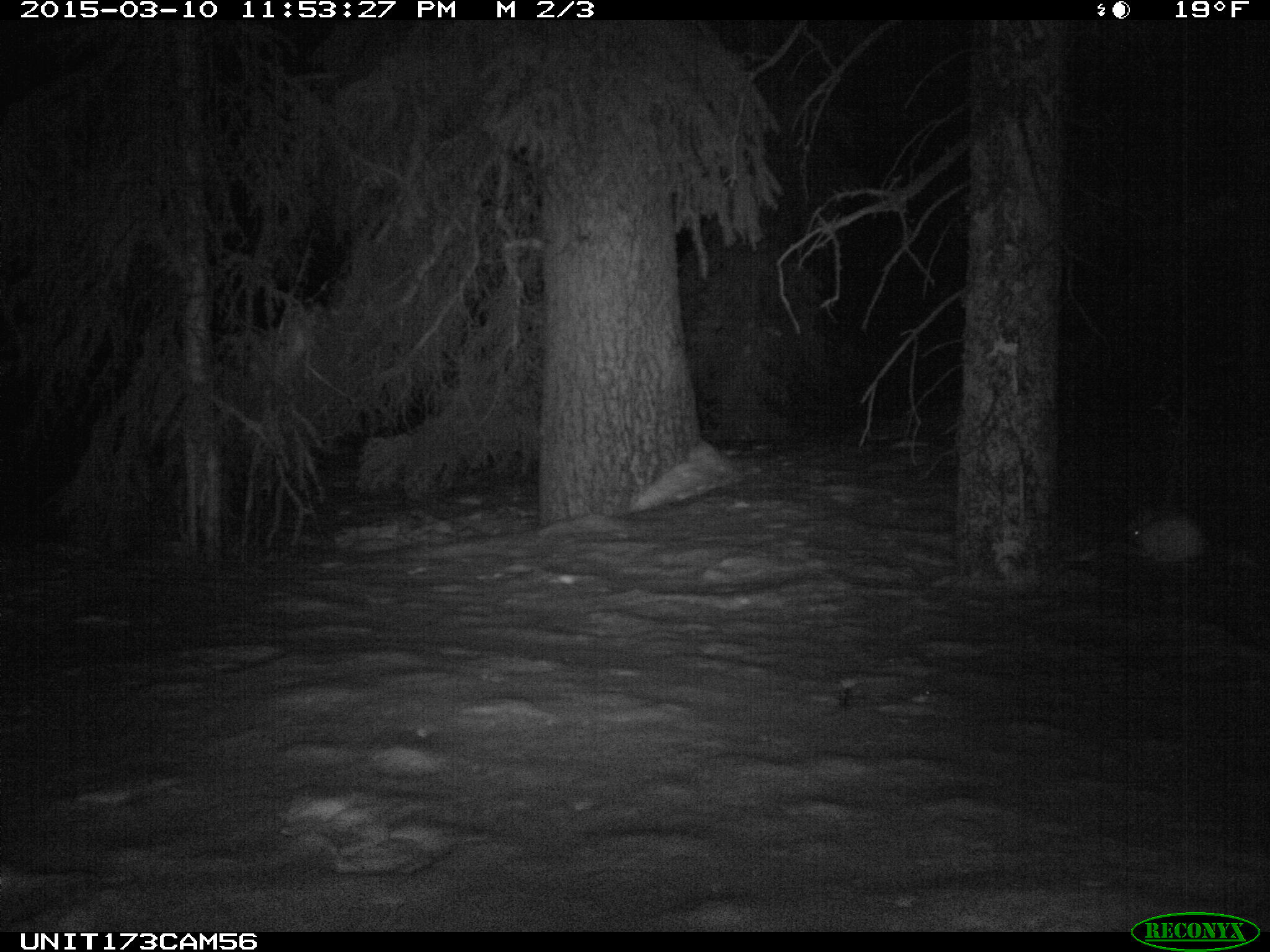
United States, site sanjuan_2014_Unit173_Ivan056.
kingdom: Animalia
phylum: Chordata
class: Mammalia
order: Lagomorpha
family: Leporidae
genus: Lepus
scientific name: Lepus americanus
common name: snowshoe hare